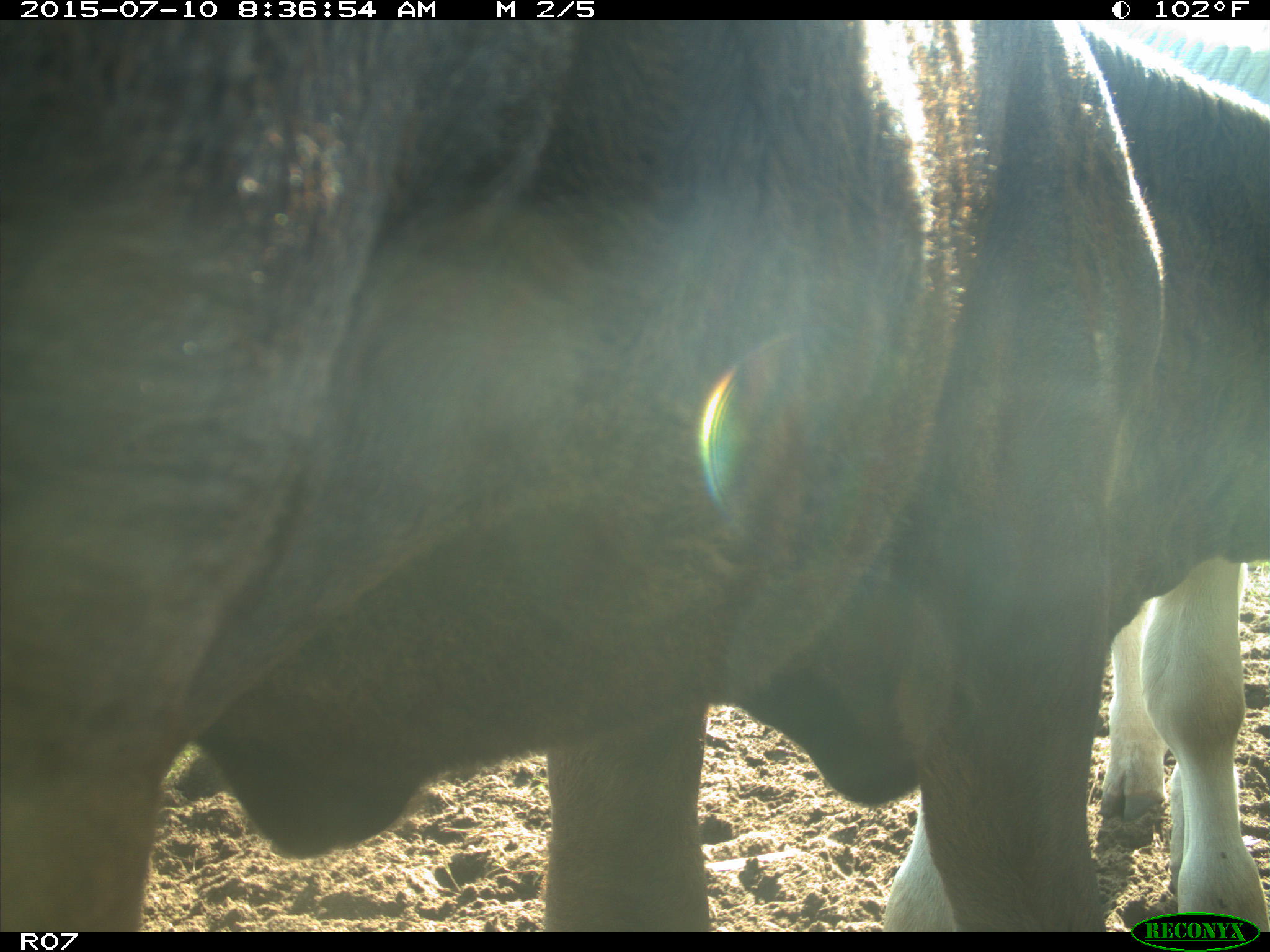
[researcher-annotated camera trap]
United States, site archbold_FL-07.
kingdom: Animalia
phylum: Chordata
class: Mammalia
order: Artiodactyla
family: Bovidae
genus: Bos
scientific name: Bos taurus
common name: domestic cow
Bos taurus (domestic cow).